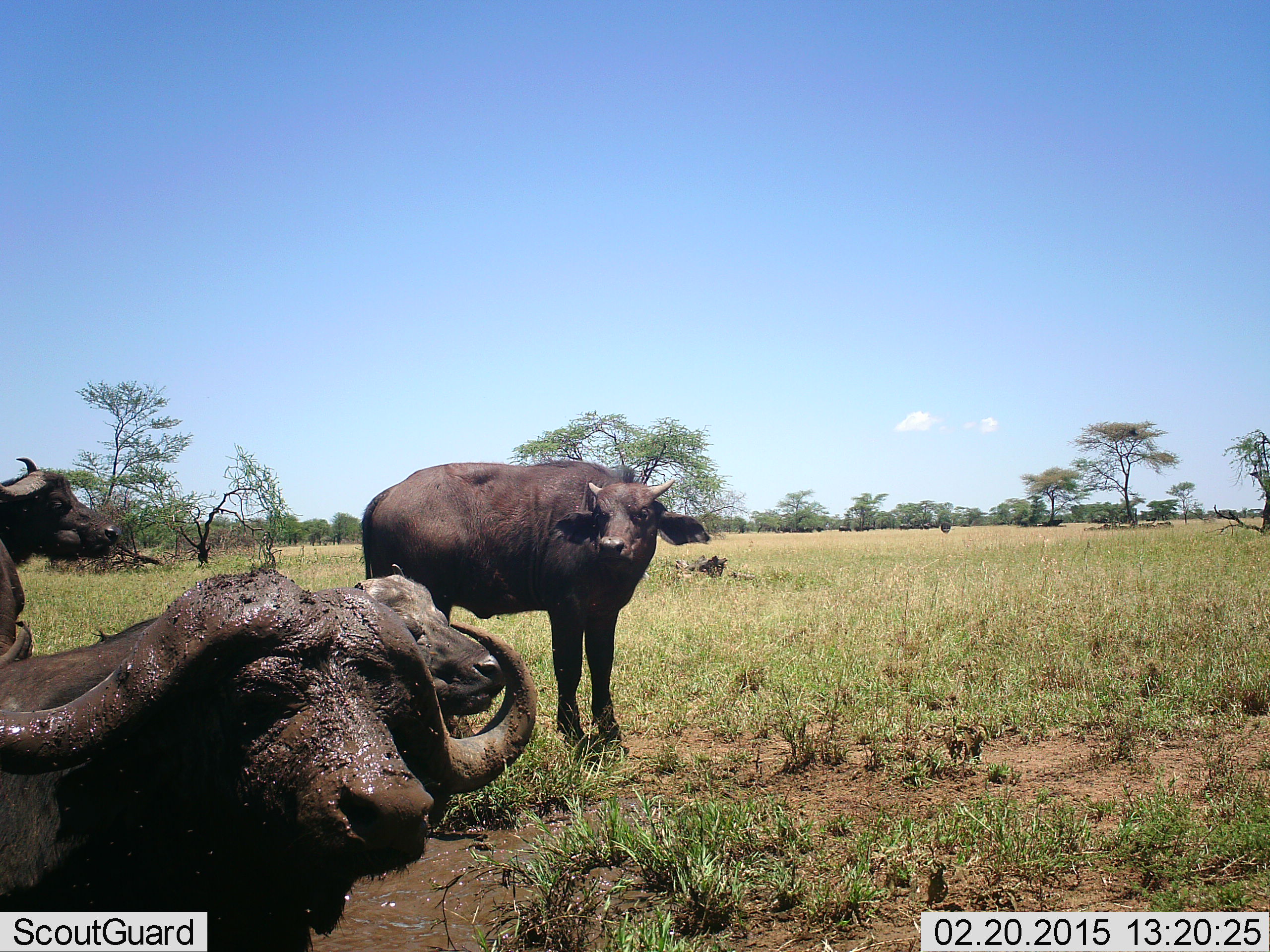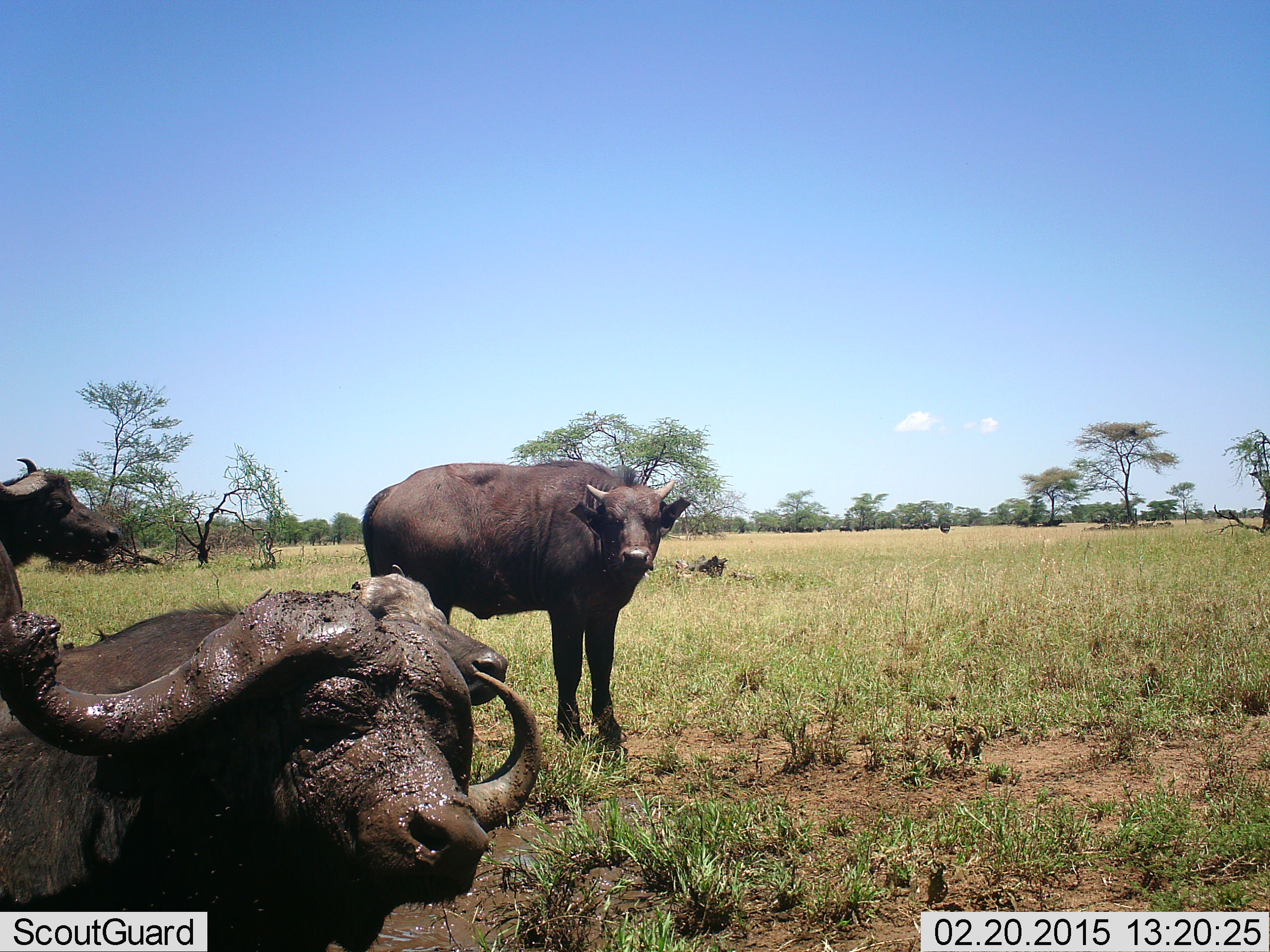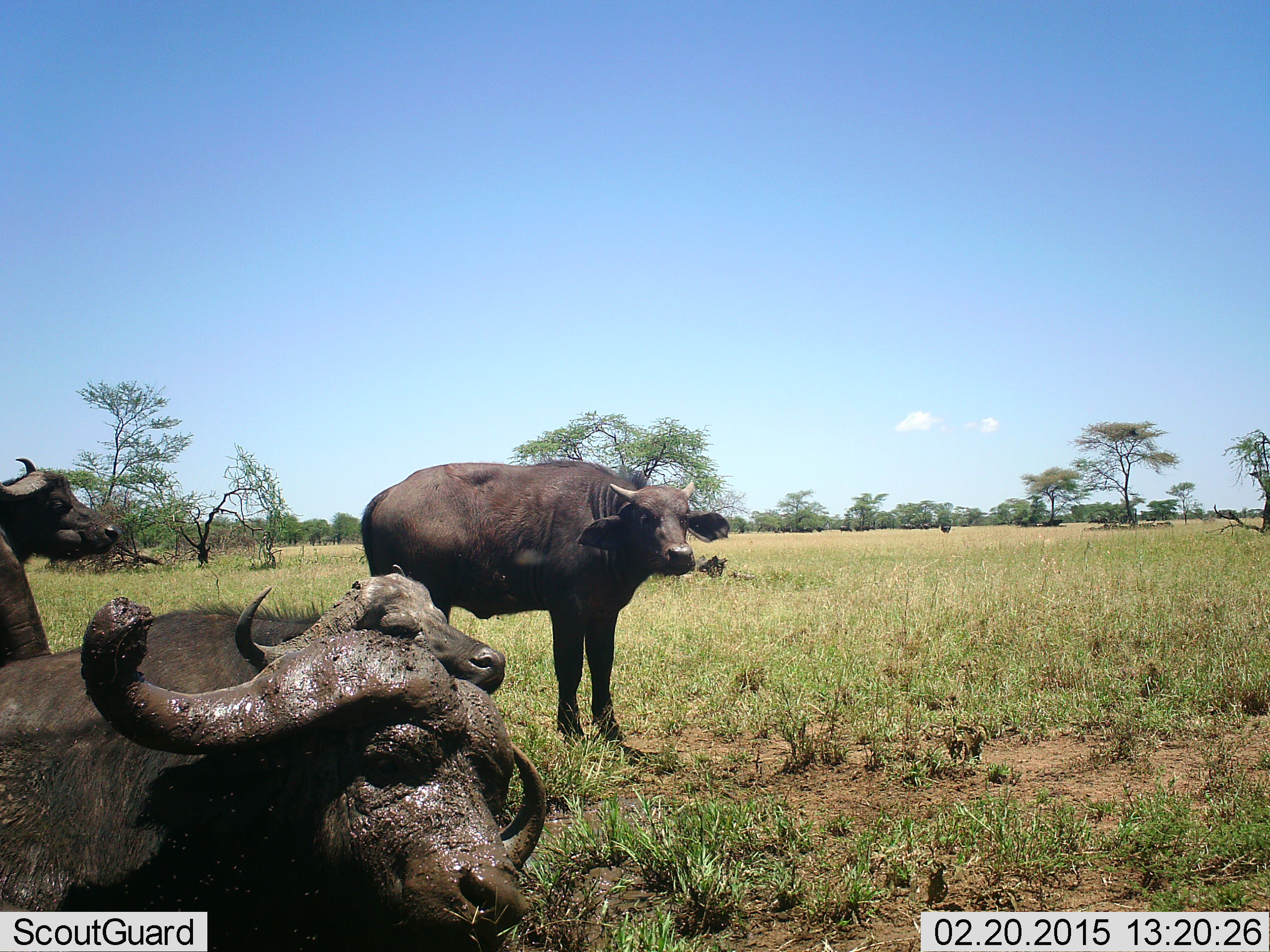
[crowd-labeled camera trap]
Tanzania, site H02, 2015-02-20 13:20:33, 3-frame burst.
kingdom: Animalia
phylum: Chordata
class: Mammalia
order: Artiodactyla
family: Bovidae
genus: Syncerus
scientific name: Syncerus caffer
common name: cape buffalo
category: buffalo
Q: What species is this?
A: Buffalo (cape buffalo) (Syncerus caffer).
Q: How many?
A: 4.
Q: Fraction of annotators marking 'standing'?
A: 91%.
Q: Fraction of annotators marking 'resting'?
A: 27%.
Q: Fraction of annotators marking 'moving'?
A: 0%.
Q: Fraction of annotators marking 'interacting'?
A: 0%.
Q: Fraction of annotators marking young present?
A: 18%.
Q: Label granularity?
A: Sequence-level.